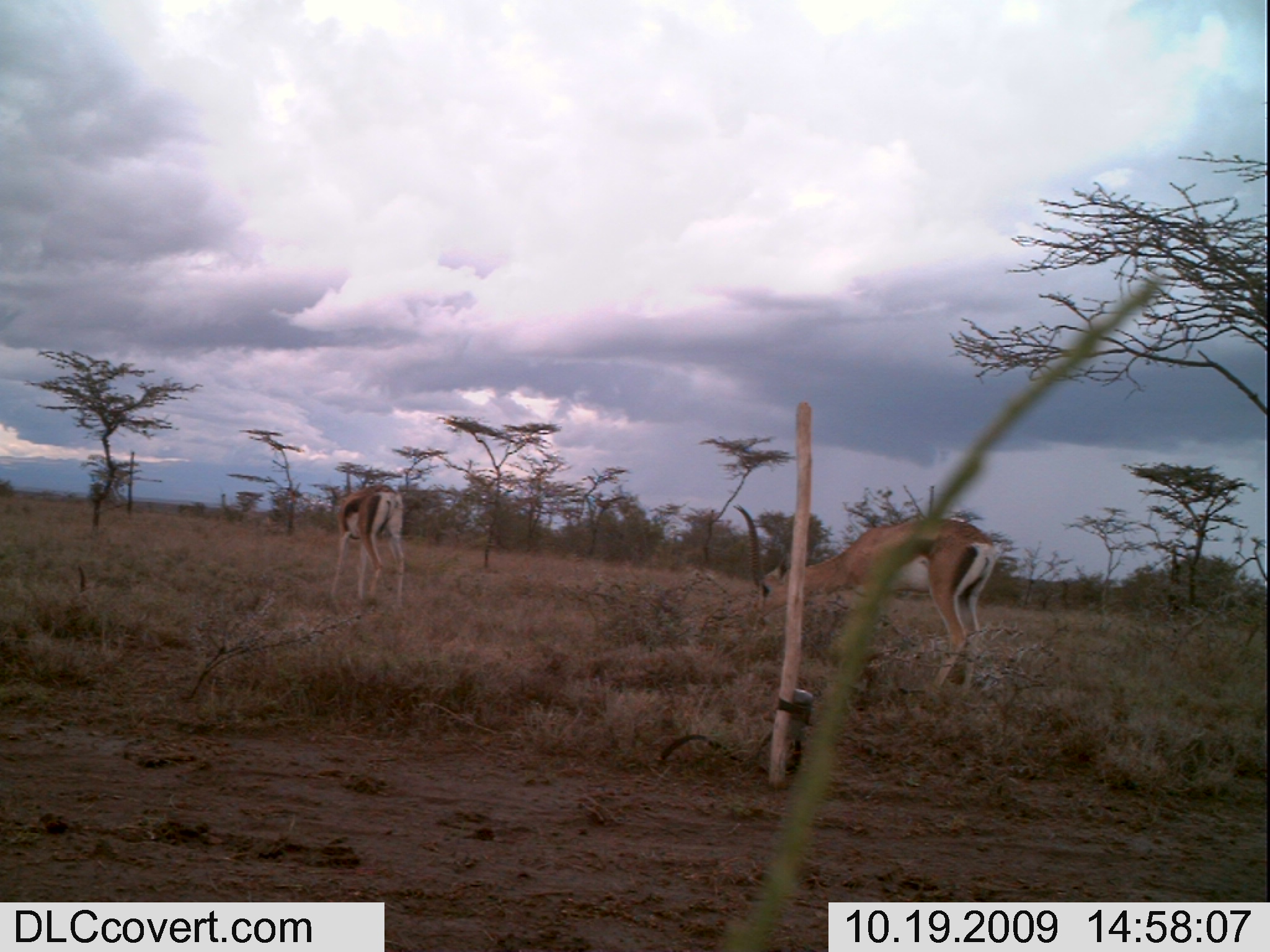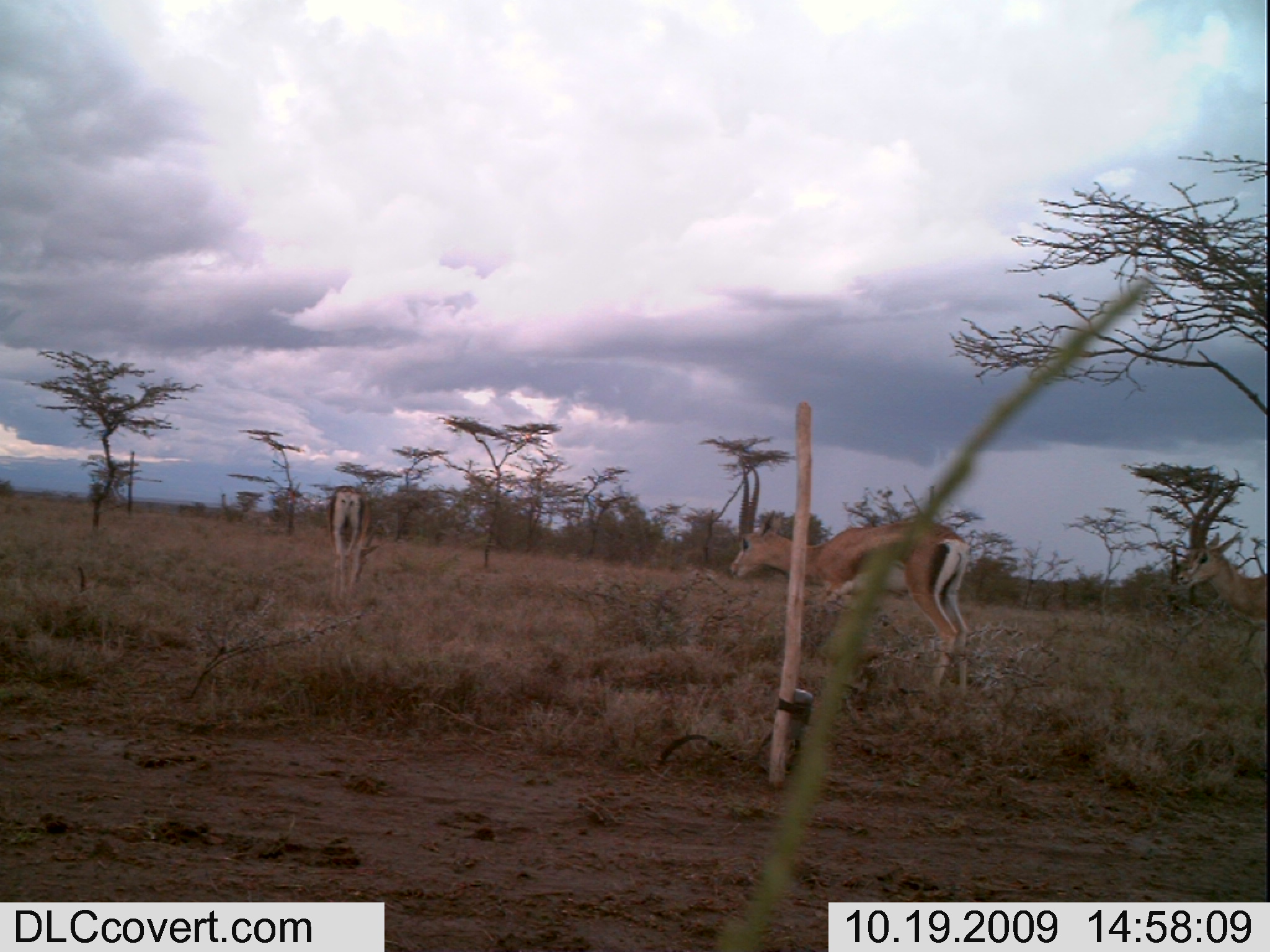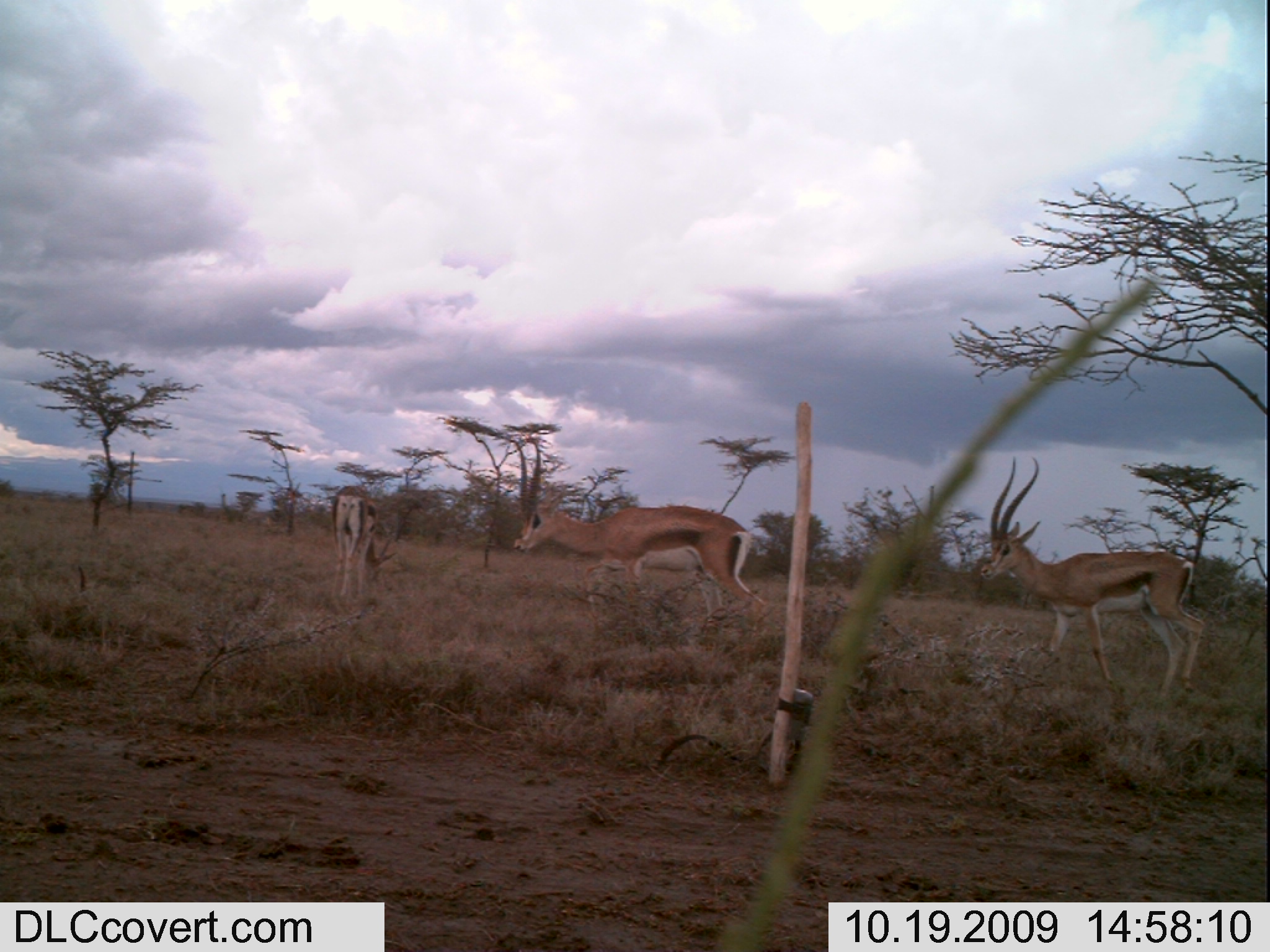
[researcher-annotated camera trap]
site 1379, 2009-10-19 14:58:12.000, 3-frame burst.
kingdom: Animalia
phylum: Chordata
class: Mammalia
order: Artiodactyla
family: Bovidae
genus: Nanger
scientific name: Nanger granti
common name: grant's gazelle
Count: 2.